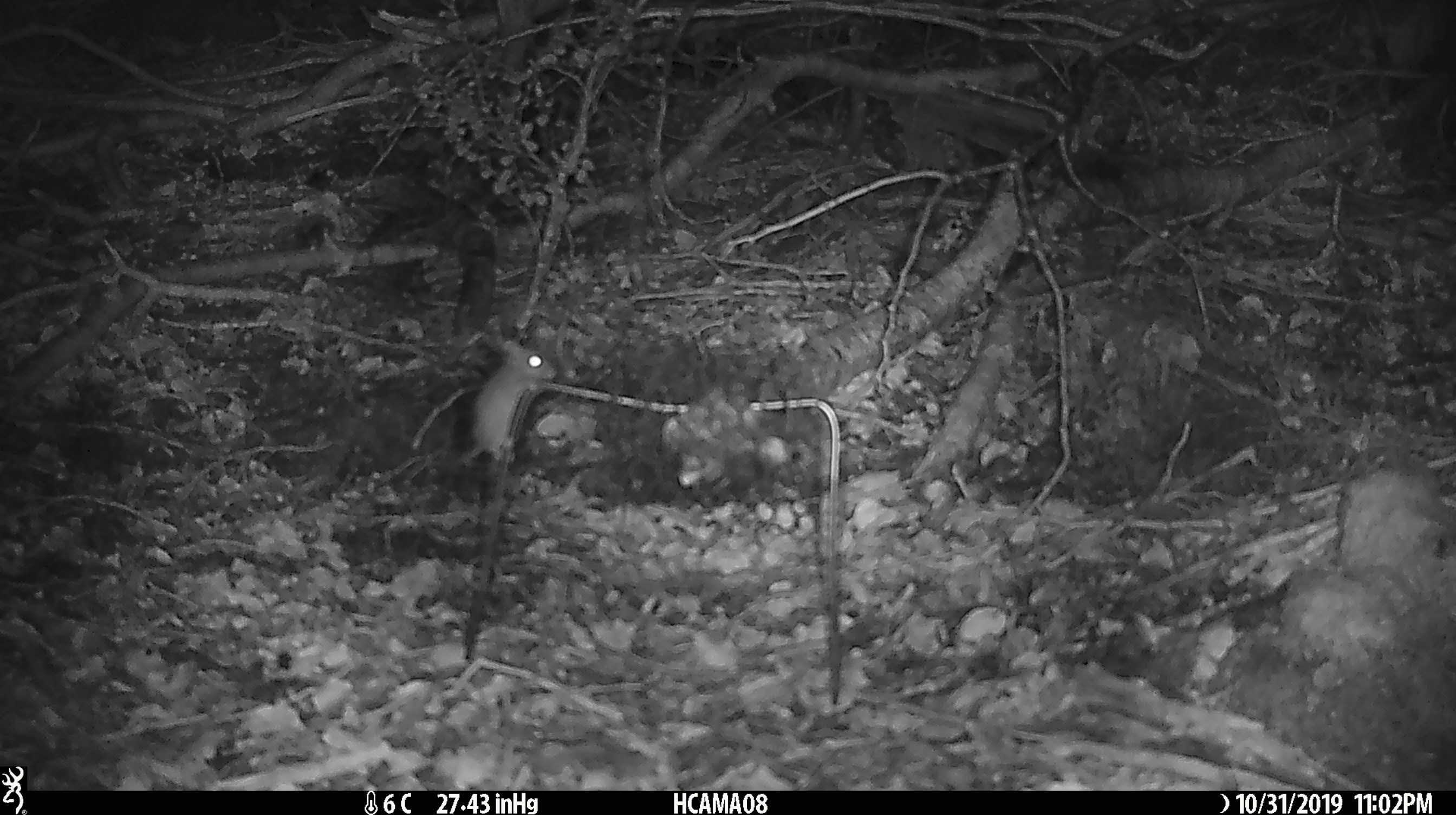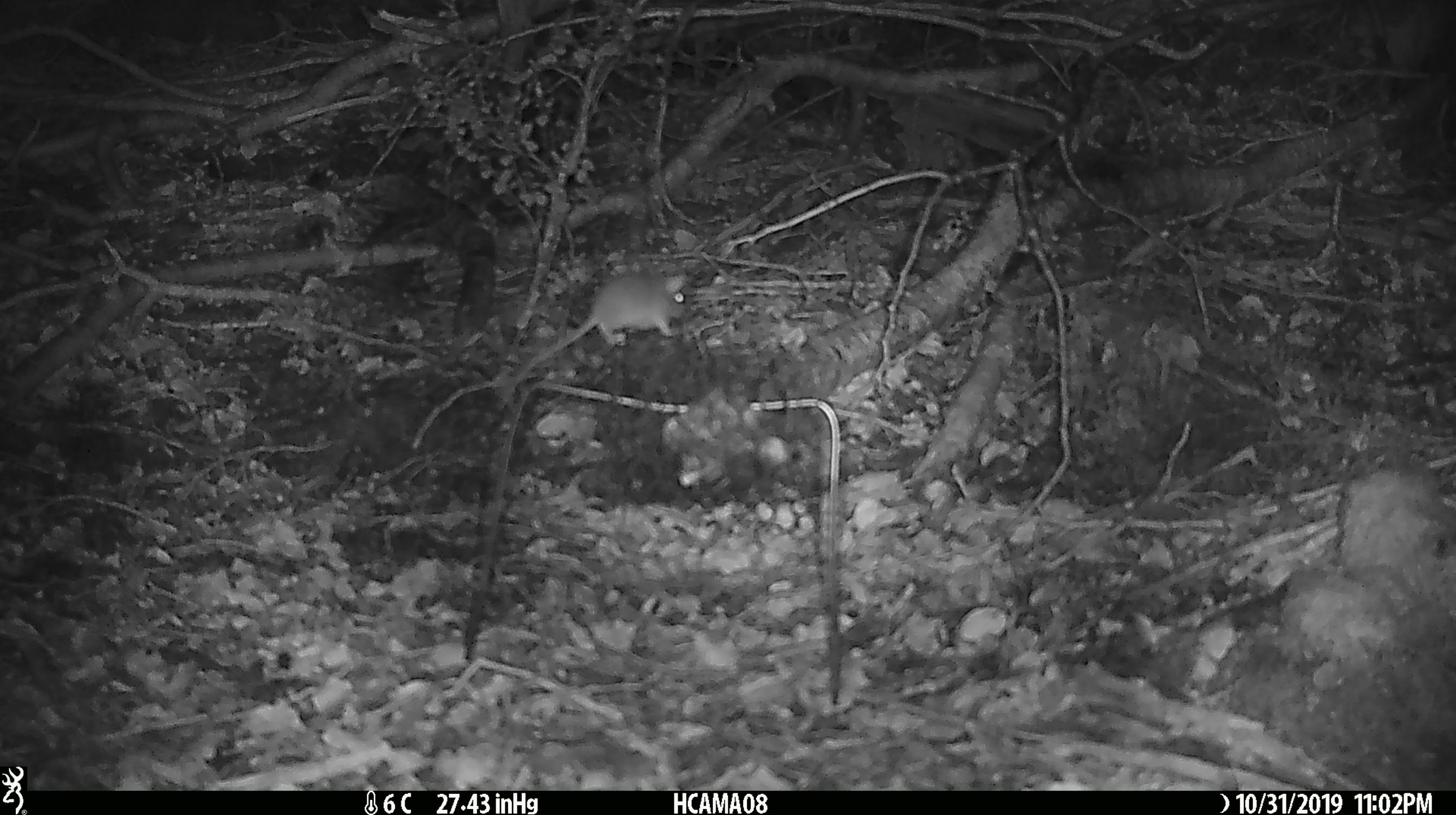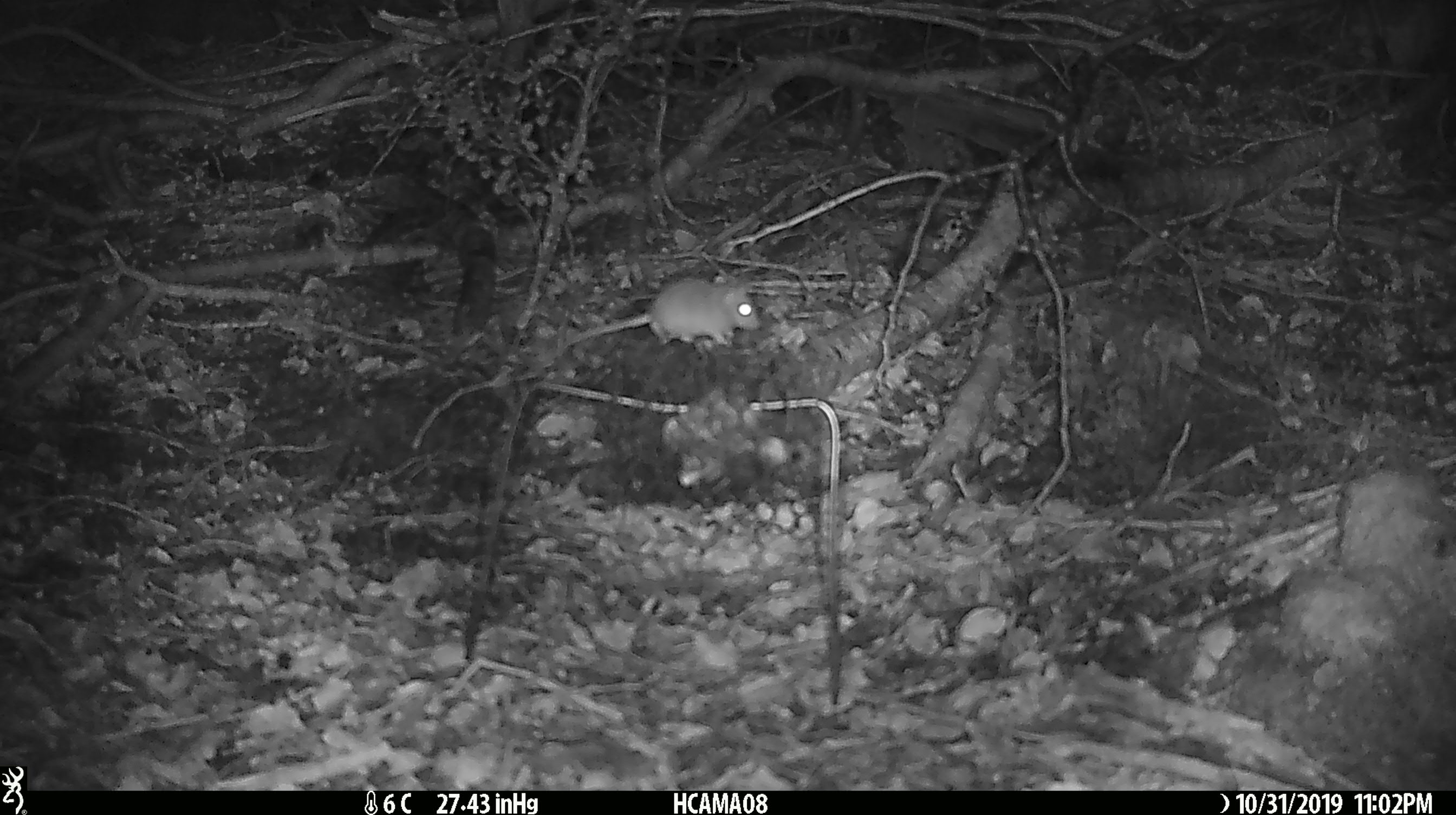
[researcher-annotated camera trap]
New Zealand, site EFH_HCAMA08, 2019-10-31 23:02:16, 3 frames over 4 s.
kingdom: Animalia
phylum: Chordata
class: Mammalia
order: Rodentia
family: Muridae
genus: Mus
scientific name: Mus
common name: mouse